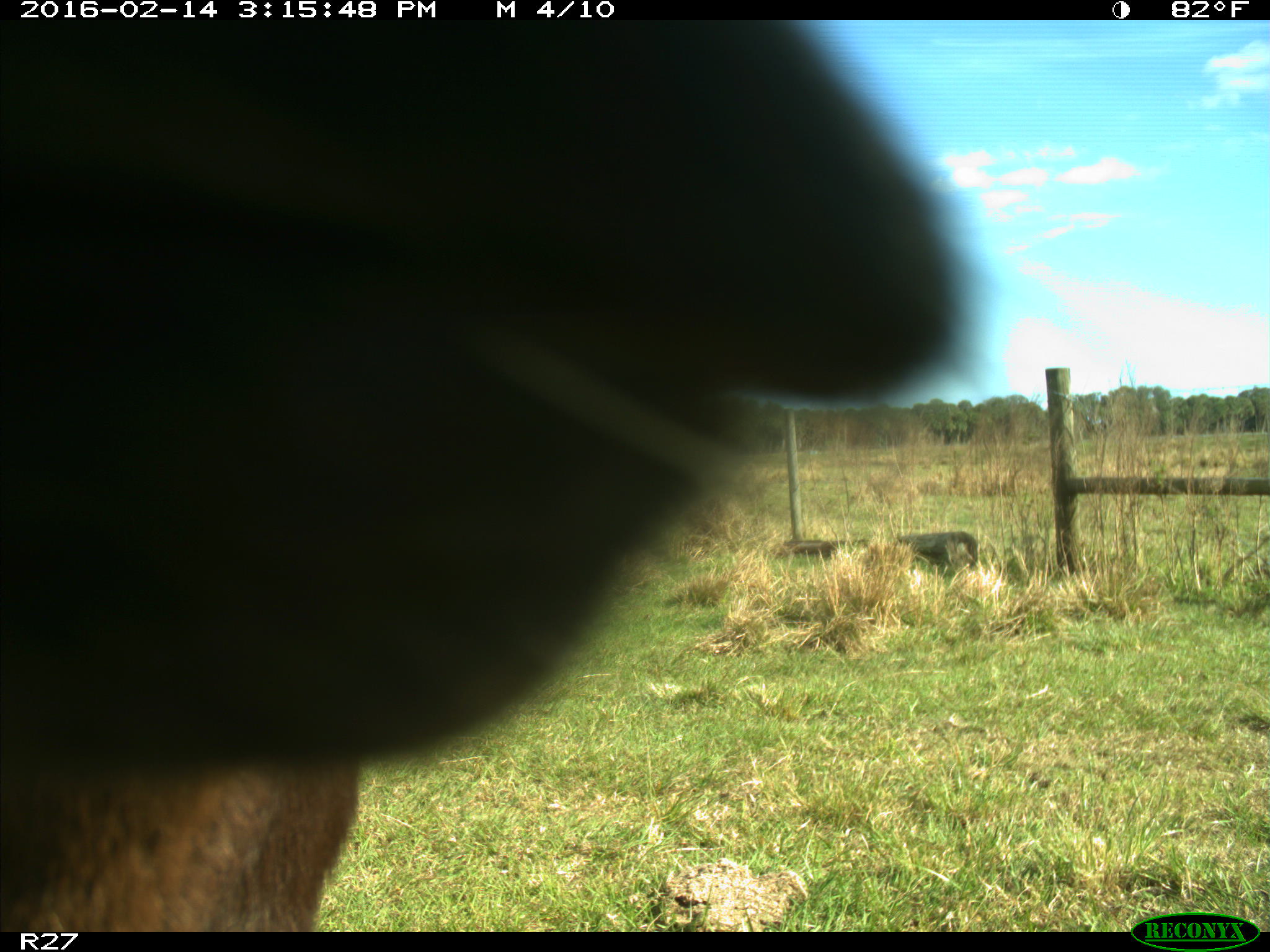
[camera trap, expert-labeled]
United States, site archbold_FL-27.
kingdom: Animalia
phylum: Chordata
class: Mammalia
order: Artiodactyla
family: Bovidae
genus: Bos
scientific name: Bos taurus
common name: domestic cow